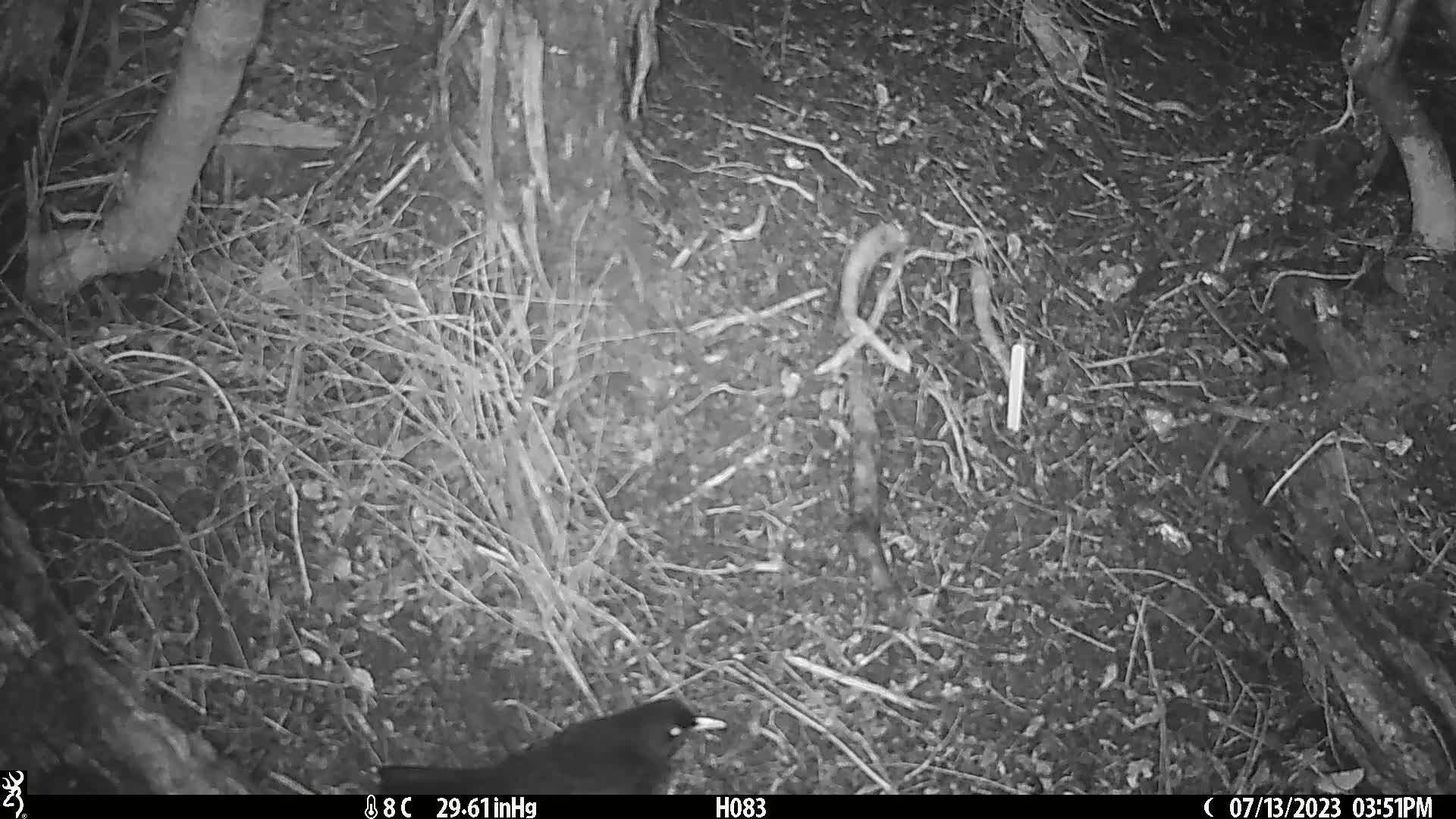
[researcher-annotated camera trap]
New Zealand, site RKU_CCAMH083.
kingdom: Animalia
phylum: Chordata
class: Aves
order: Passeriformes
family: Turdidae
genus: Turdus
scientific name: Turdus merula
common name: eurasian blackbird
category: blackbird